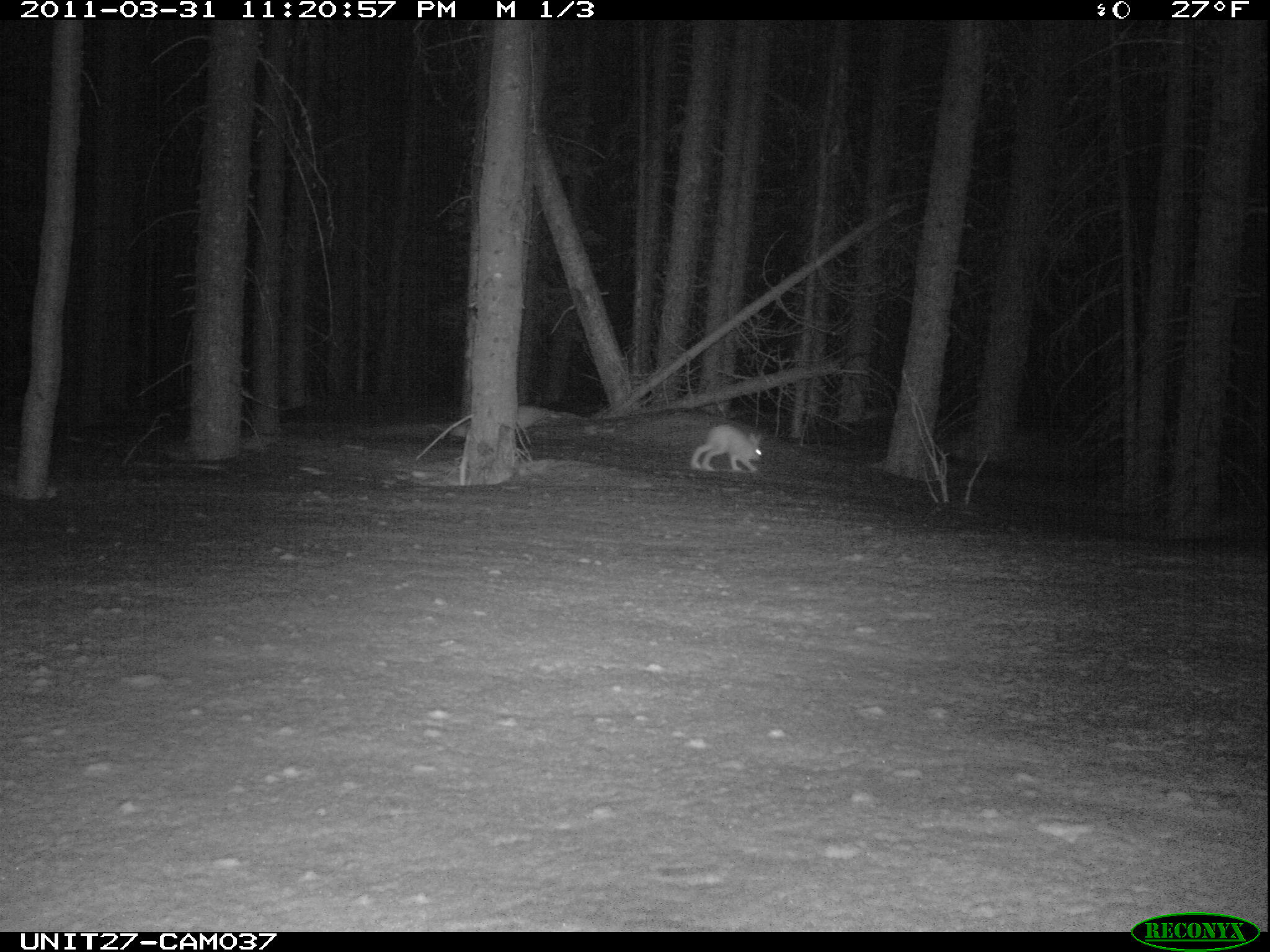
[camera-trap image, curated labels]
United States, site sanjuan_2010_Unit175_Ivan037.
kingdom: Animalia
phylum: Chordata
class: Mammalia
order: Lagomorpha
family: Leporidae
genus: Lepus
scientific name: Lepus americanus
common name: snowshoe hare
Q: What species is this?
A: Lepus americanus (snowshoe hare).